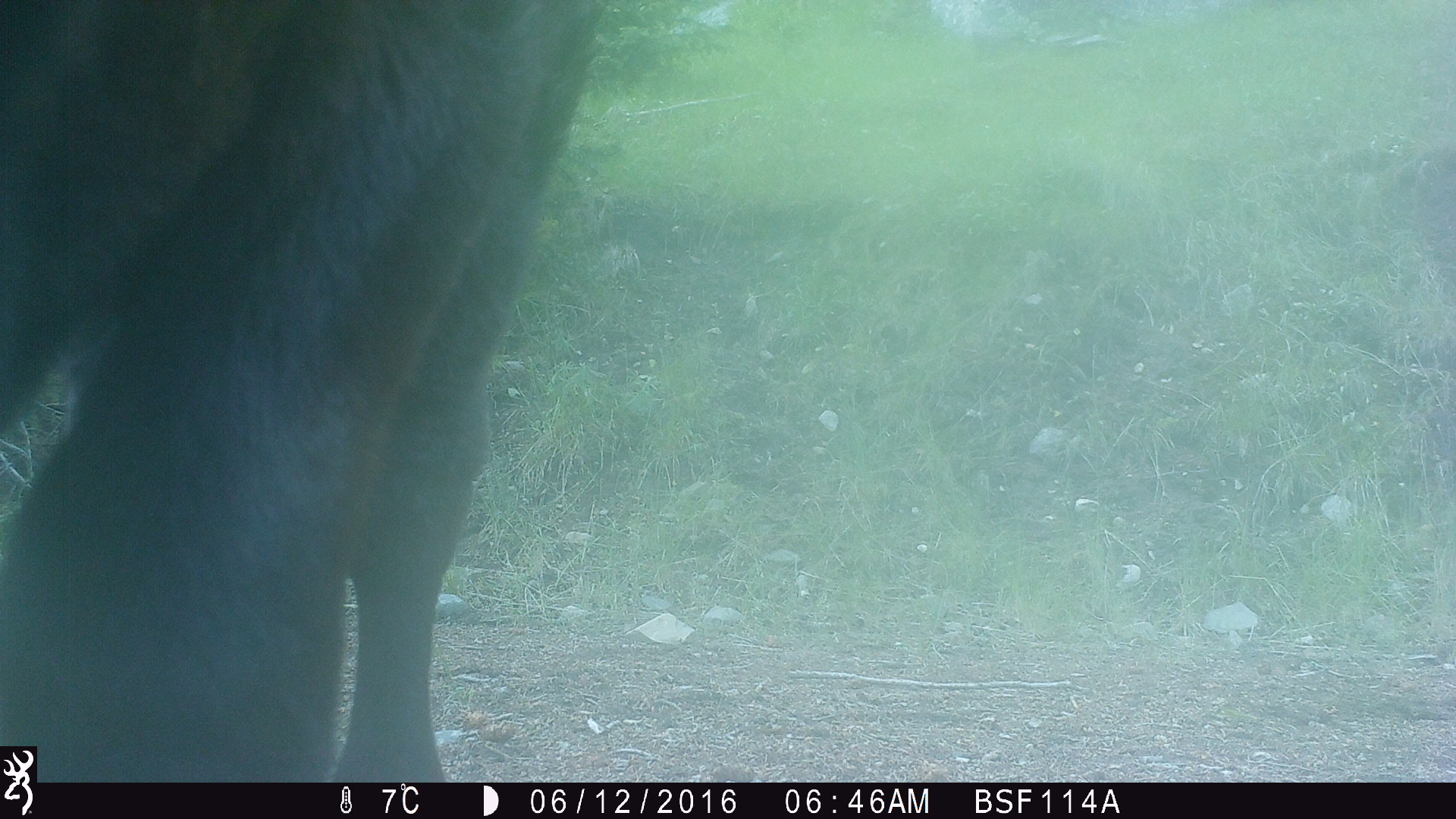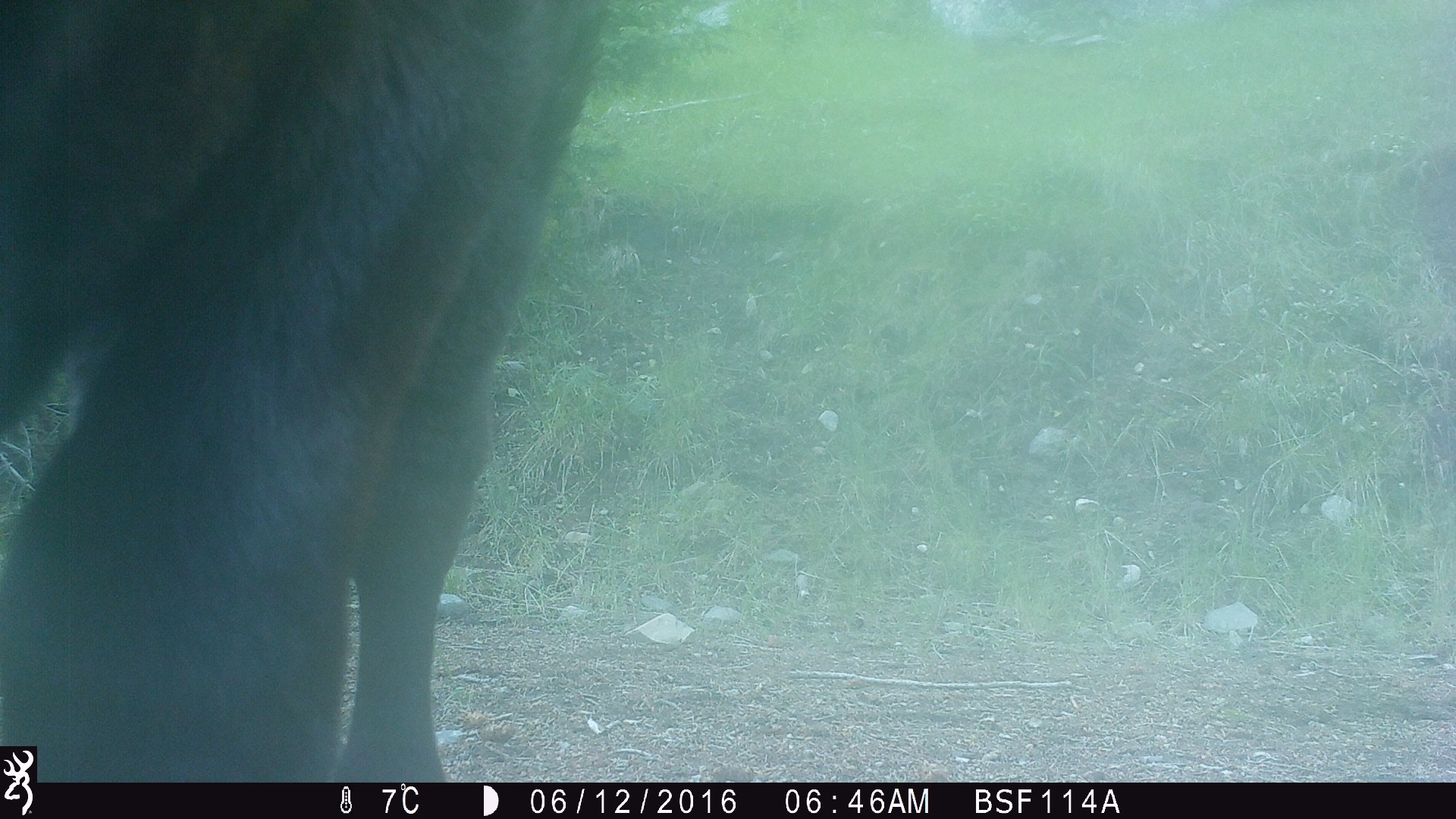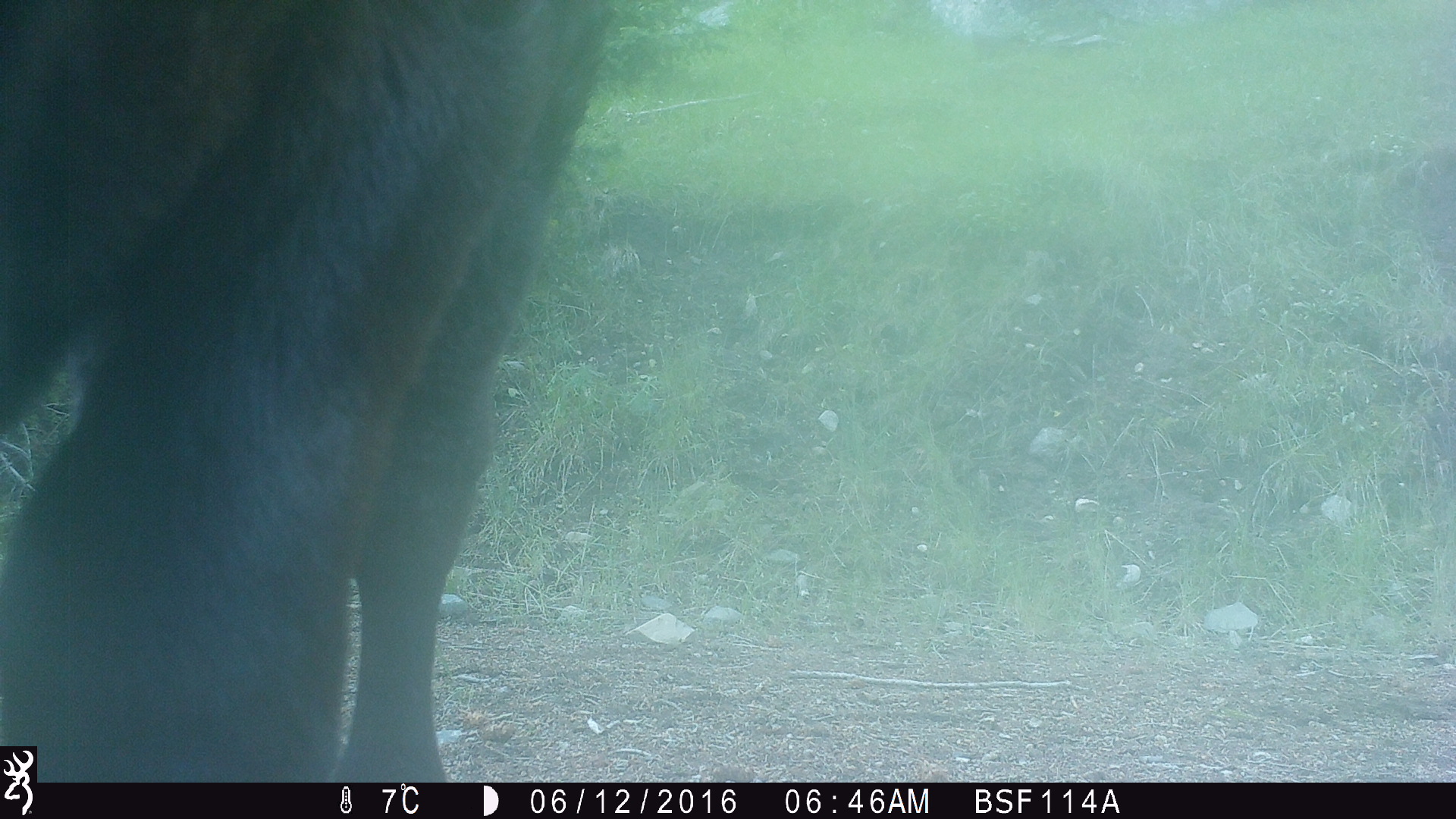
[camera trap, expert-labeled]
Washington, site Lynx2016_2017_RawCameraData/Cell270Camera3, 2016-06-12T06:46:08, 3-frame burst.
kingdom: Animalia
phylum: Chordata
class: Mammalia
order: Artiodactyla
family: Bovidae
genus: Bos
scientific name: Bos taurus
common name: domestic cattle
Domestic cattle (Bos taurus). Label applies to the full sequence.